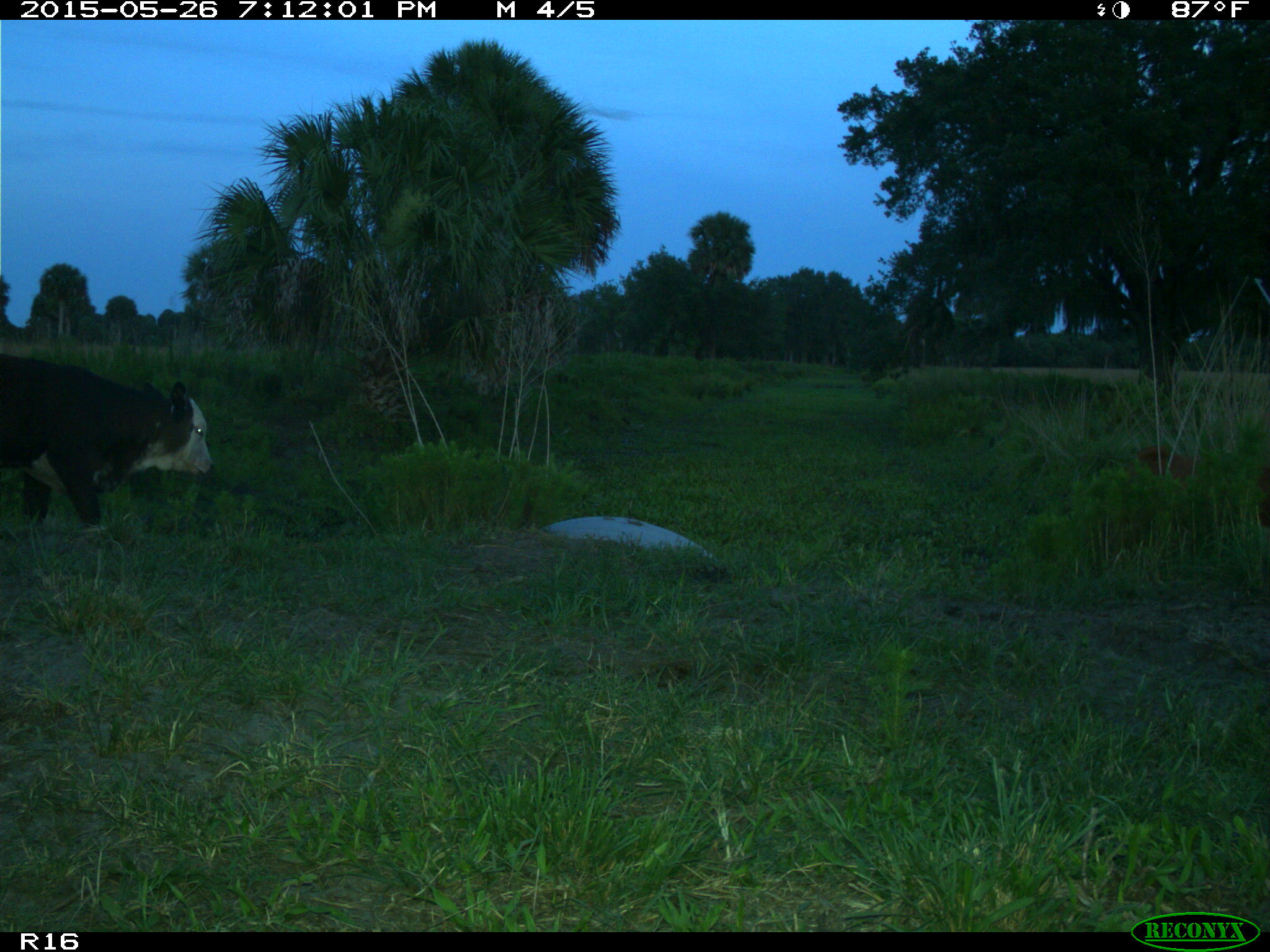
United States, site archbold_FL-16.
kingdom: Animalia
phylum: Chordata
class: Mammalia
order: Artiodactyla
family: Bovidae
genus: Bos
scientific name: Bos taurus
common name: domestic cow